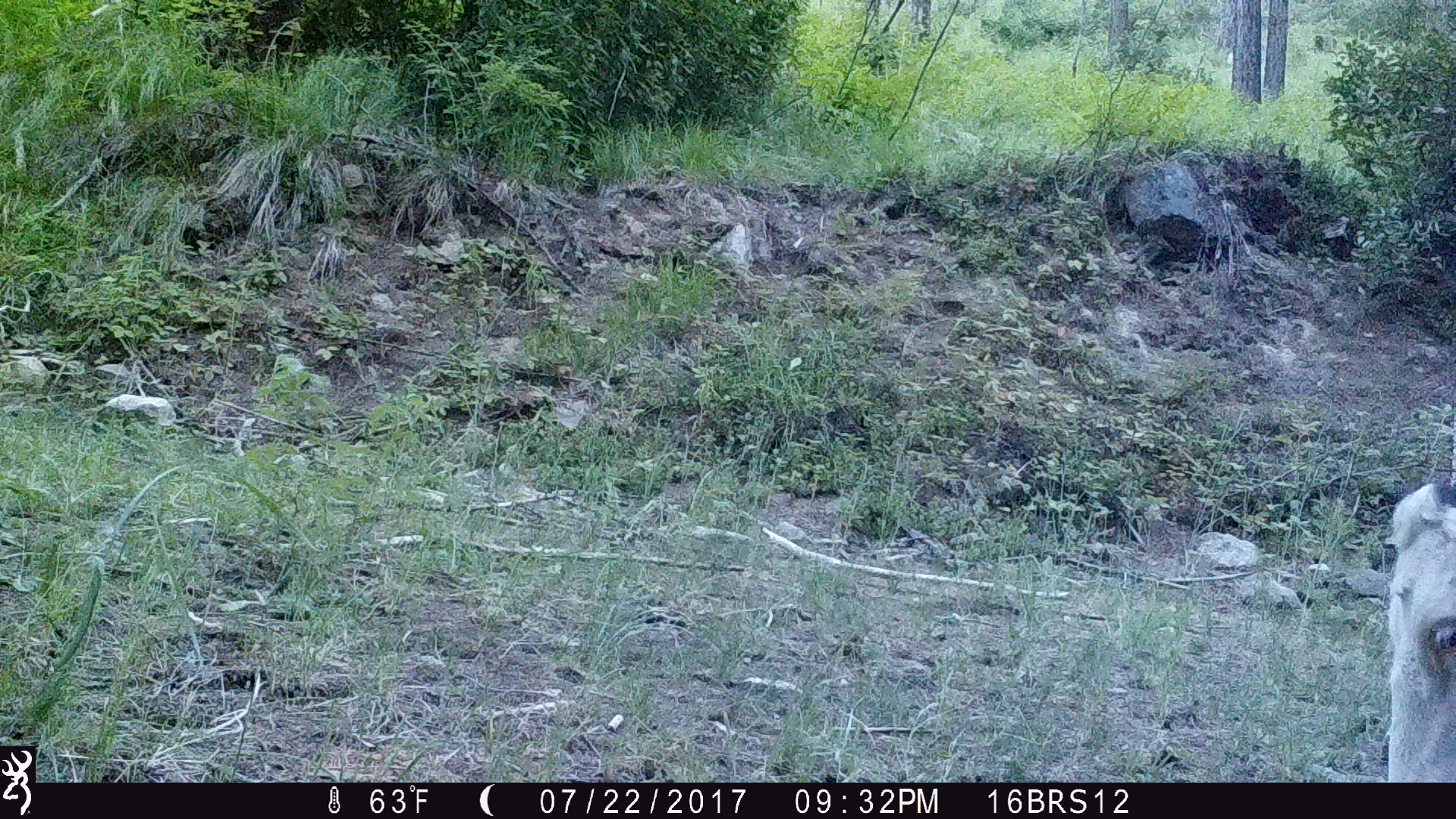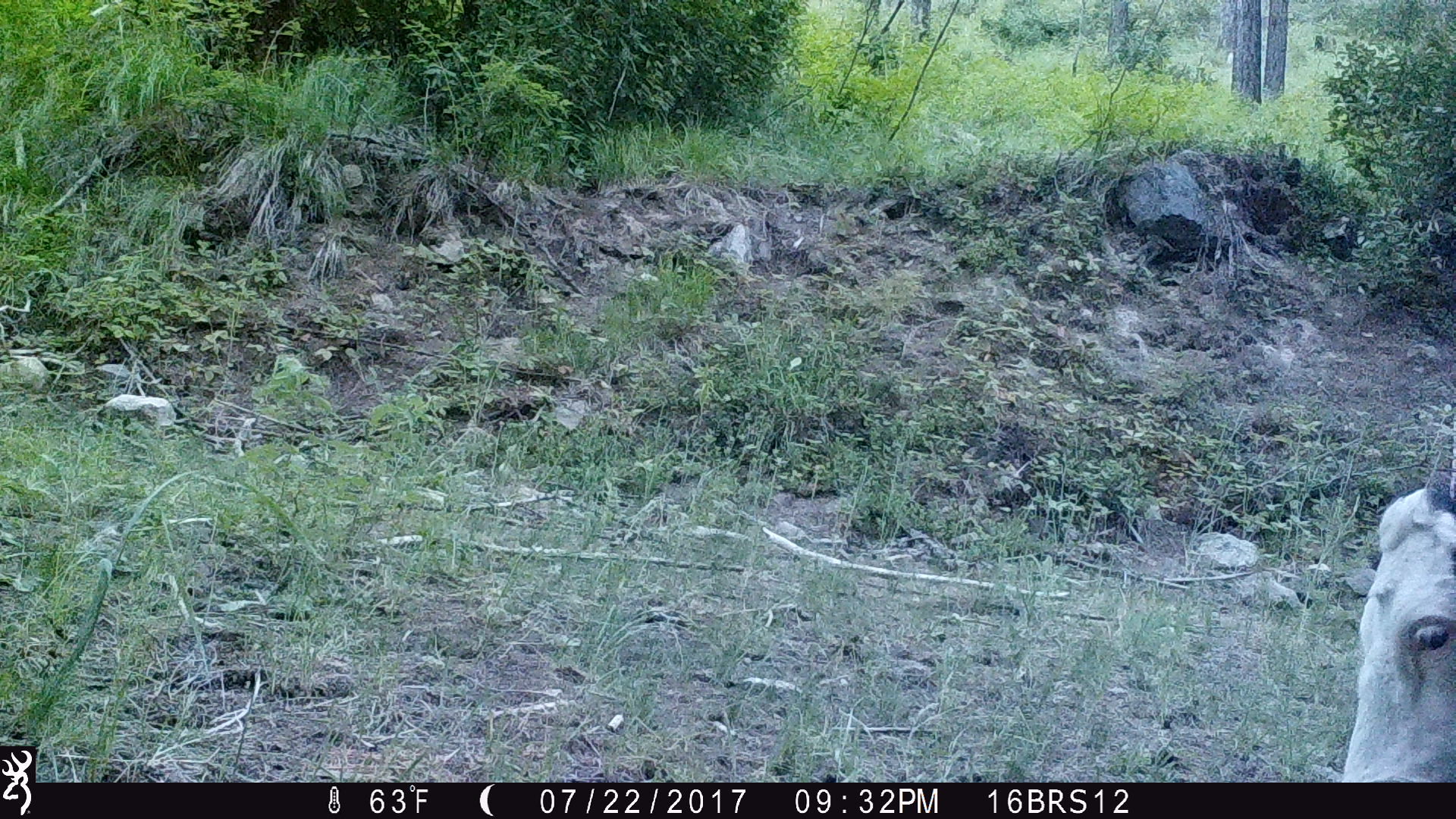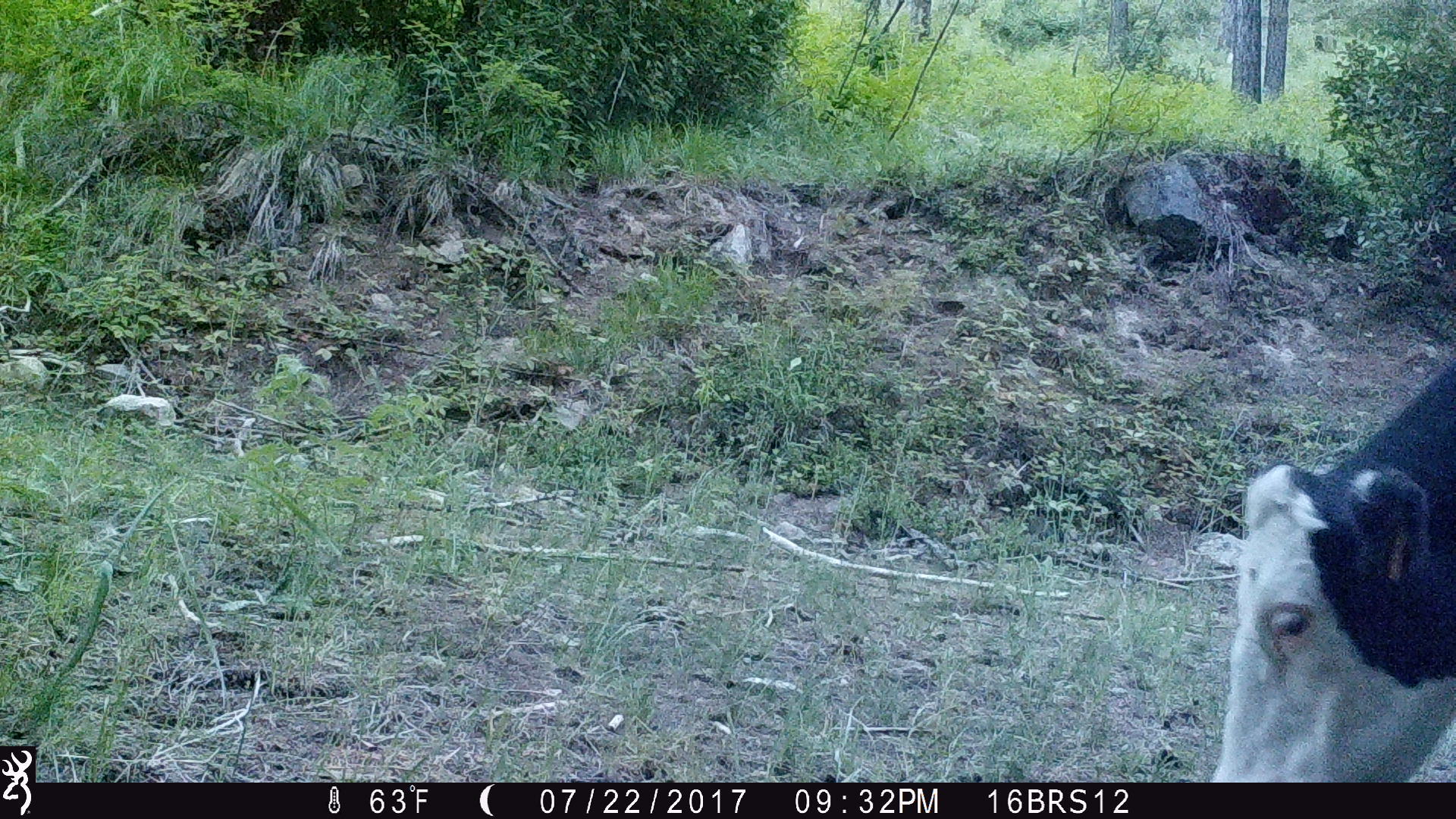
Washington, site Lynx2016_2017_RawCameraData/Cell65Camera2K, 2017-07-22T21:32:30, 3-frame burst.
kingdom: Animalia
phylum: Chordata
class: Mammalia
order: Artiodactyla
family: Bovidae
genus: Bos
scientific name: Bos taurus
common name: domestic cattle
Domestic cattle (Bos taurus). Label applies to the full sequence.